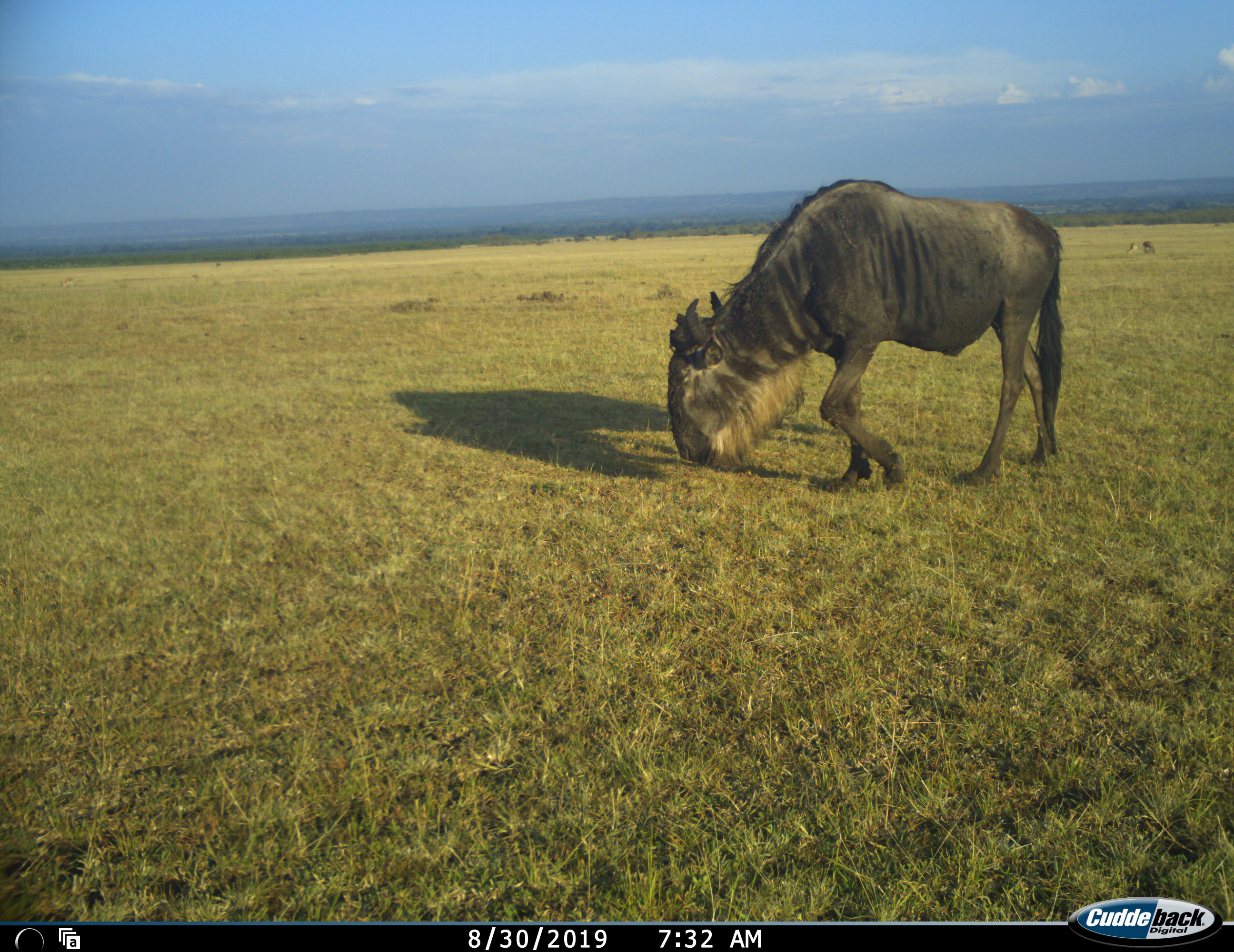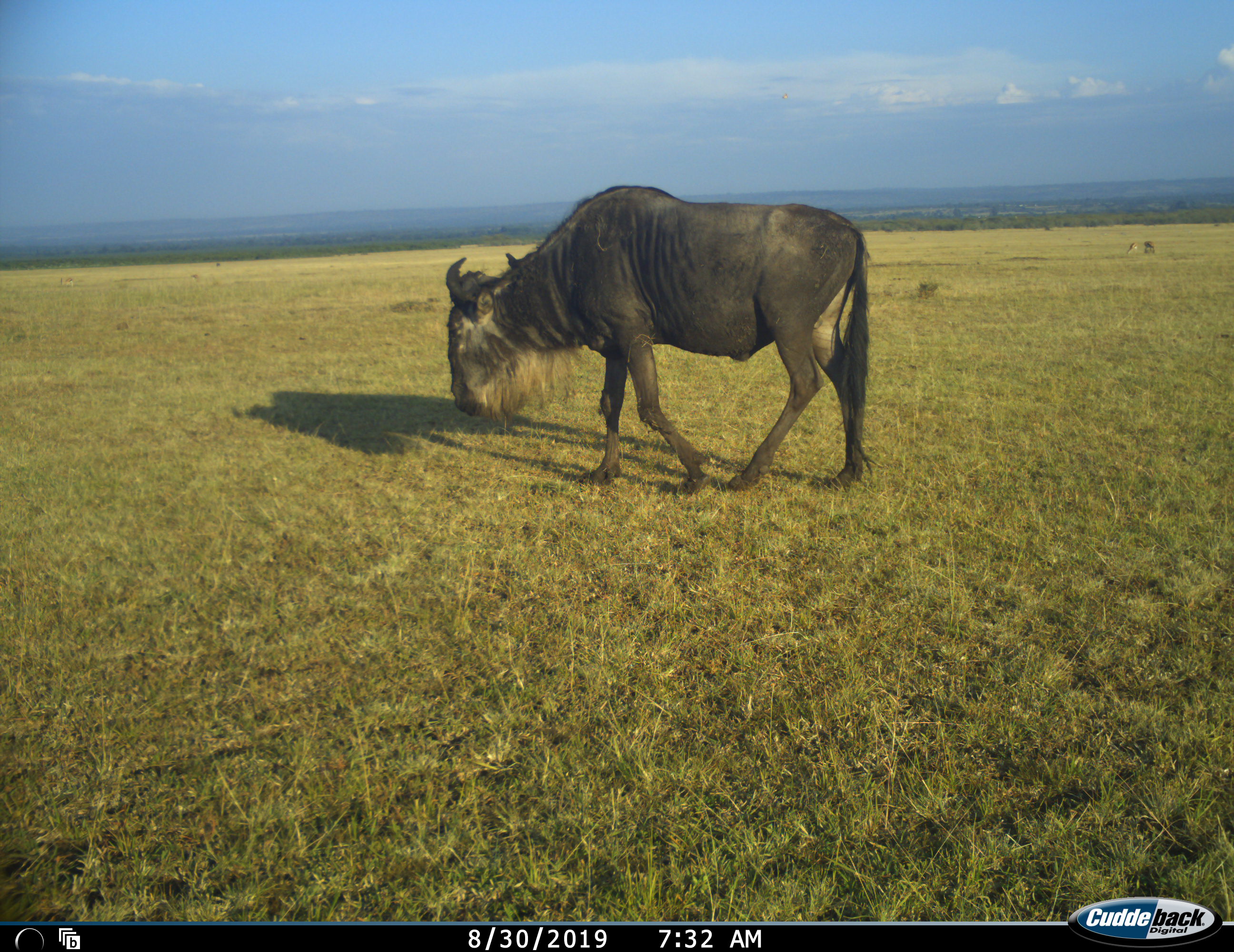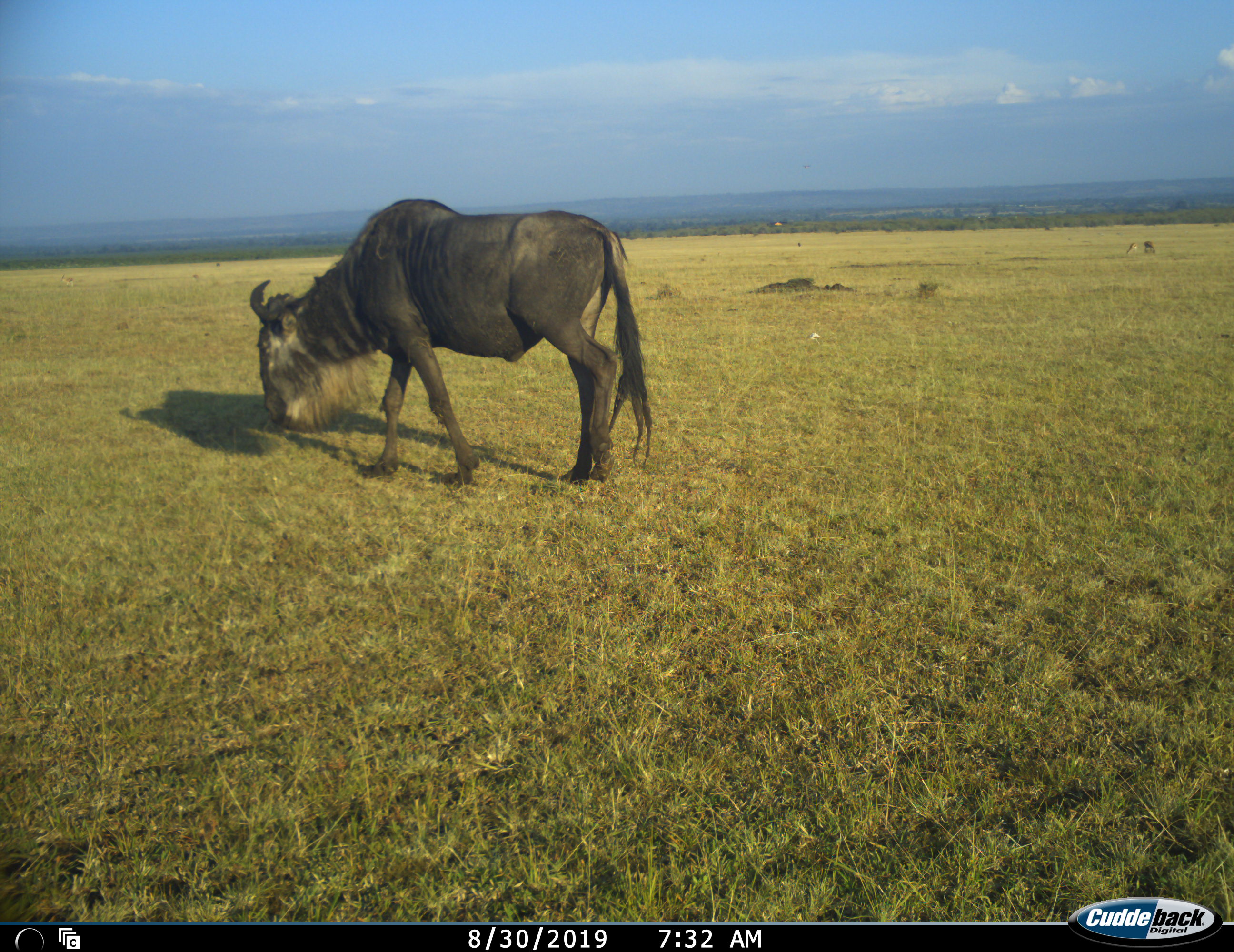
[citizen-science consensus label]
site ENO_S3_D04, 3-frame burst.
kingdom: Animalia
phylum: Chordata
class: Mammalia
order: Artiodactyla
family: Bovidae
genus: Connochaetes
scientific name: Connochaetes taurinus taurinus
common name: blue wildebeest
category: wildebeestblue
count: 1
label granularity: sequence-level